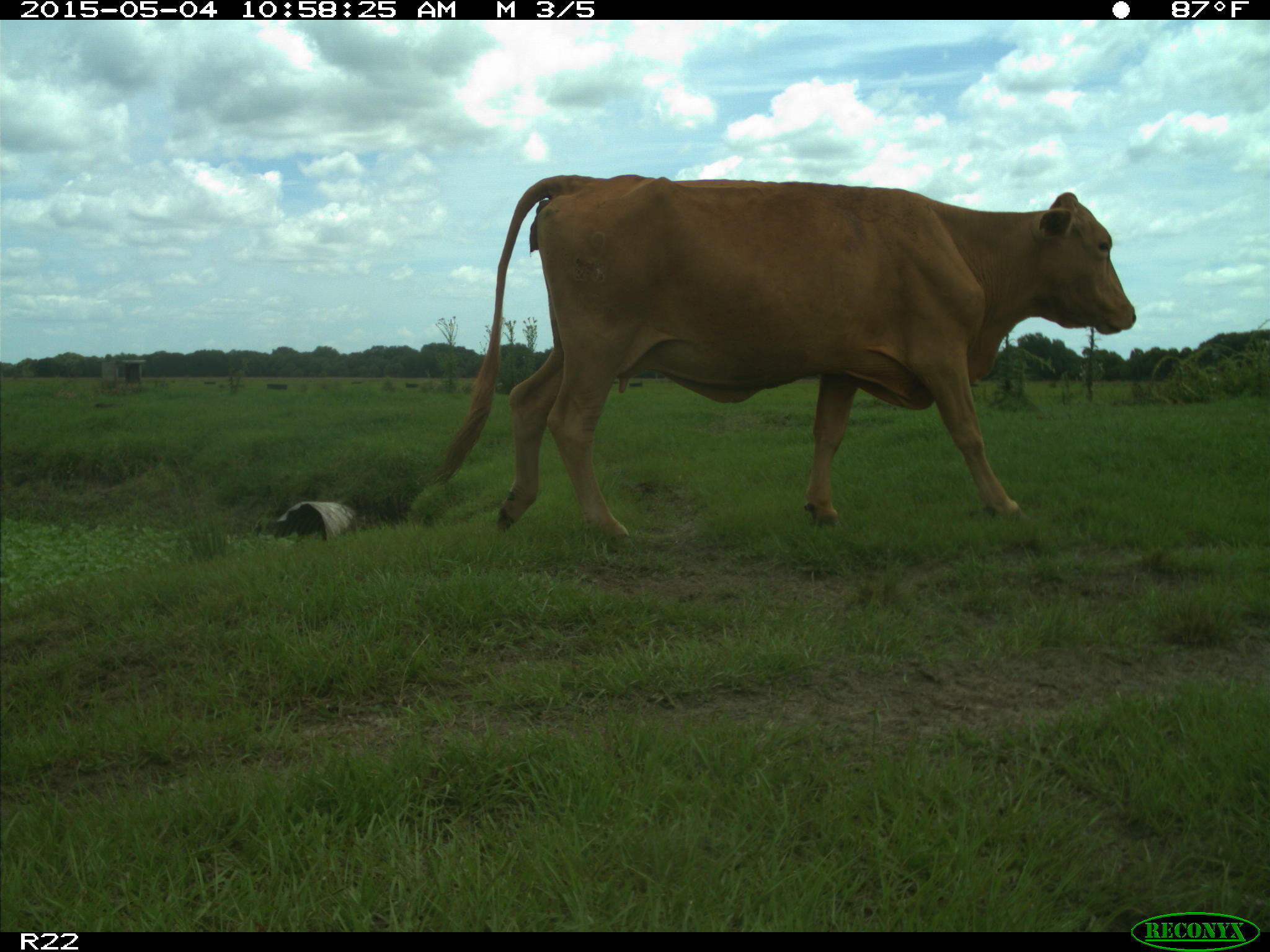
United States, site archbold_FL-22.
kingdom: Animalia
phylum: Chordata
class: Mammalia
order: Artiodactyla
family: Bovidae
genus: Bos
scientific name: Bos taurus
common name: domestic cow